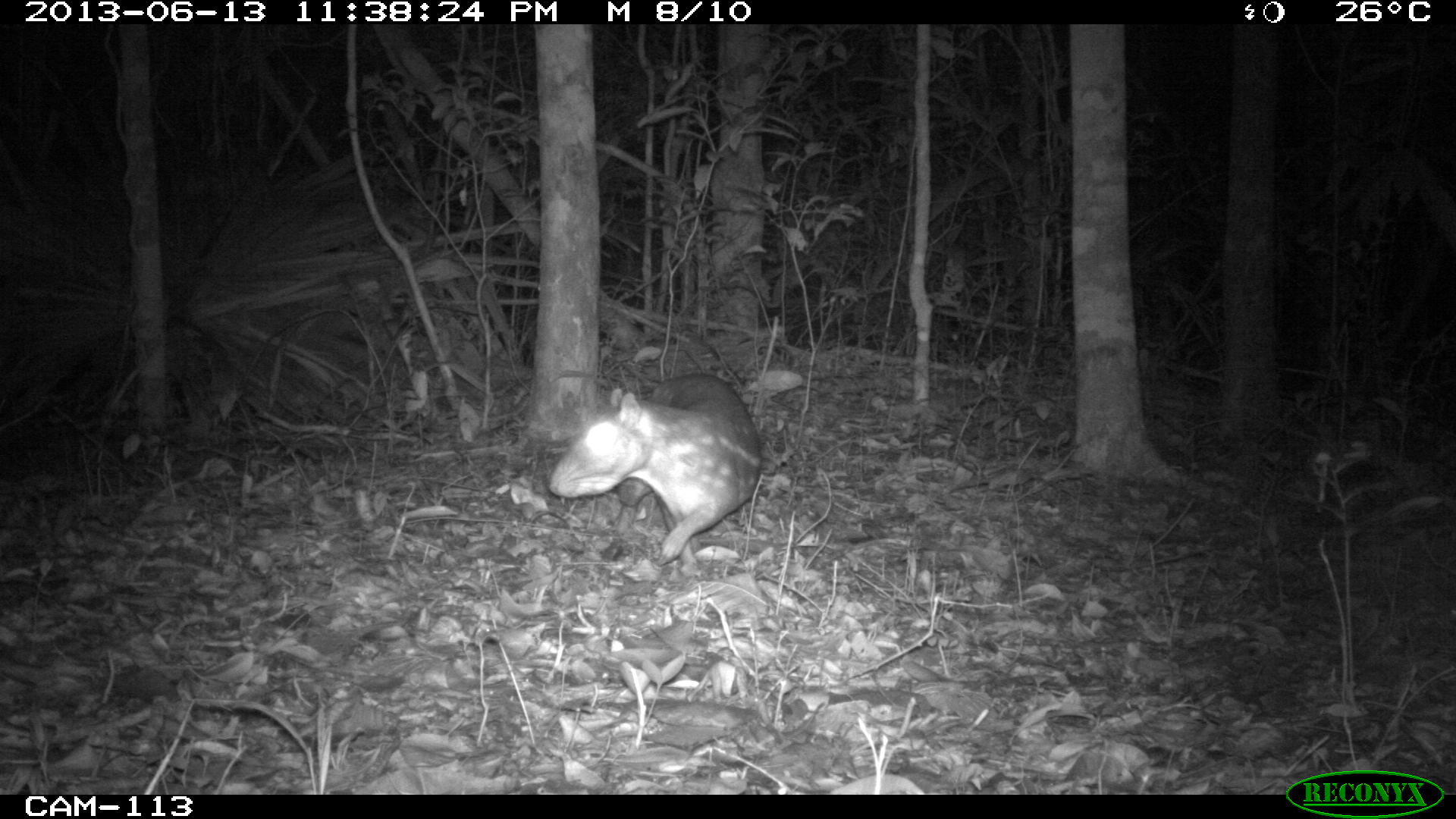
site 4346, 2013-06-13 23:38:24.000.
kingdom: Animalia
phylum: Chordata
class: Mammalia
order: Rodentia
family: Cuniculidae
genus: Cuniculus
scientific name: Cuniculus paca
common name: lowland paca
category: agouti paca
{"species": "agouti paca (lowland paca) (Cuniculus paca)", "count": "2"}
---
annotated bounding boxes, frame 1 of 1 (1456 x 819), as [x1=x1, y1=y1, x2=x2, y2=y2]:
agouti paca: [x1=546, y1=372, x2=761, y2=571]